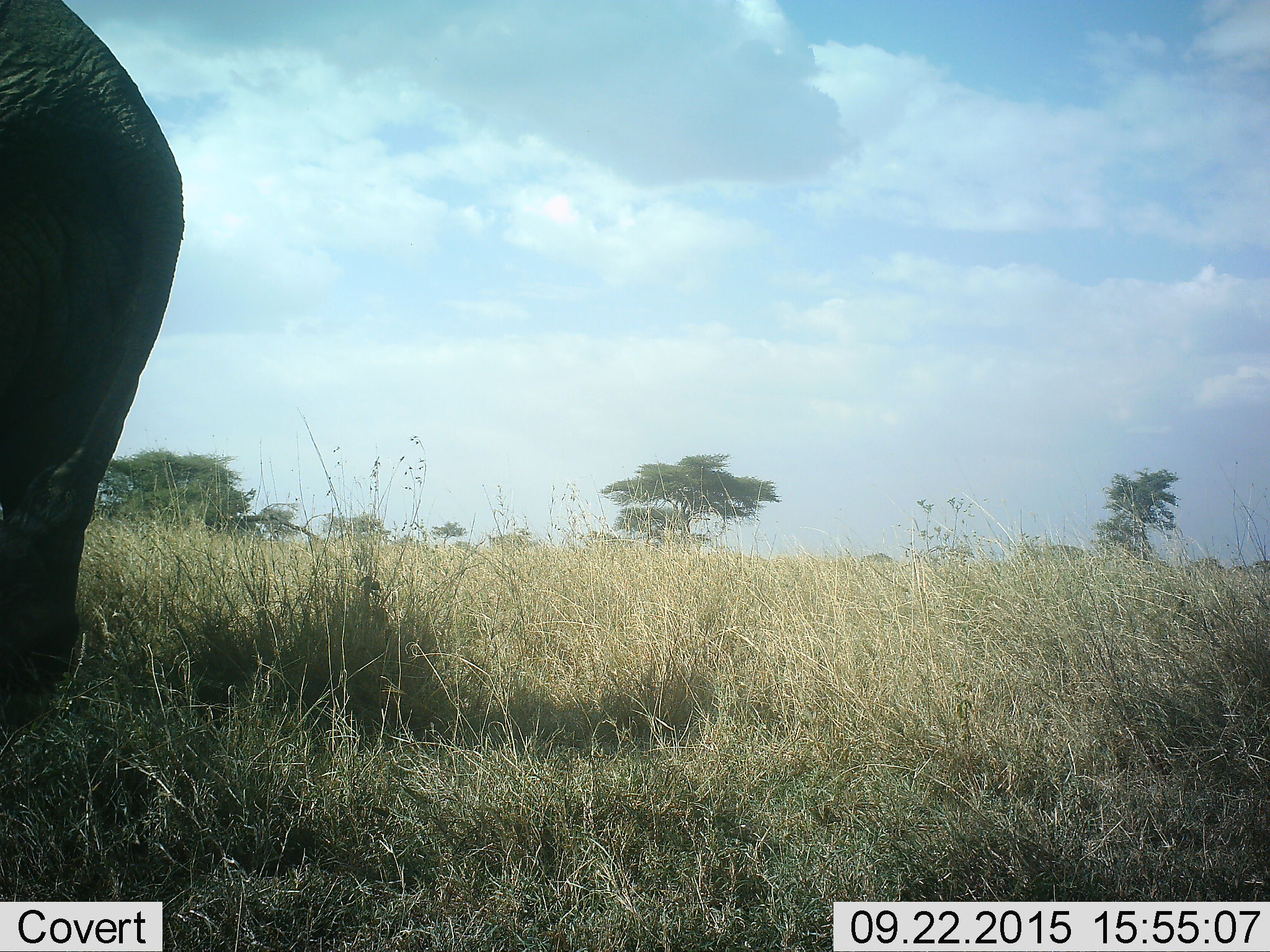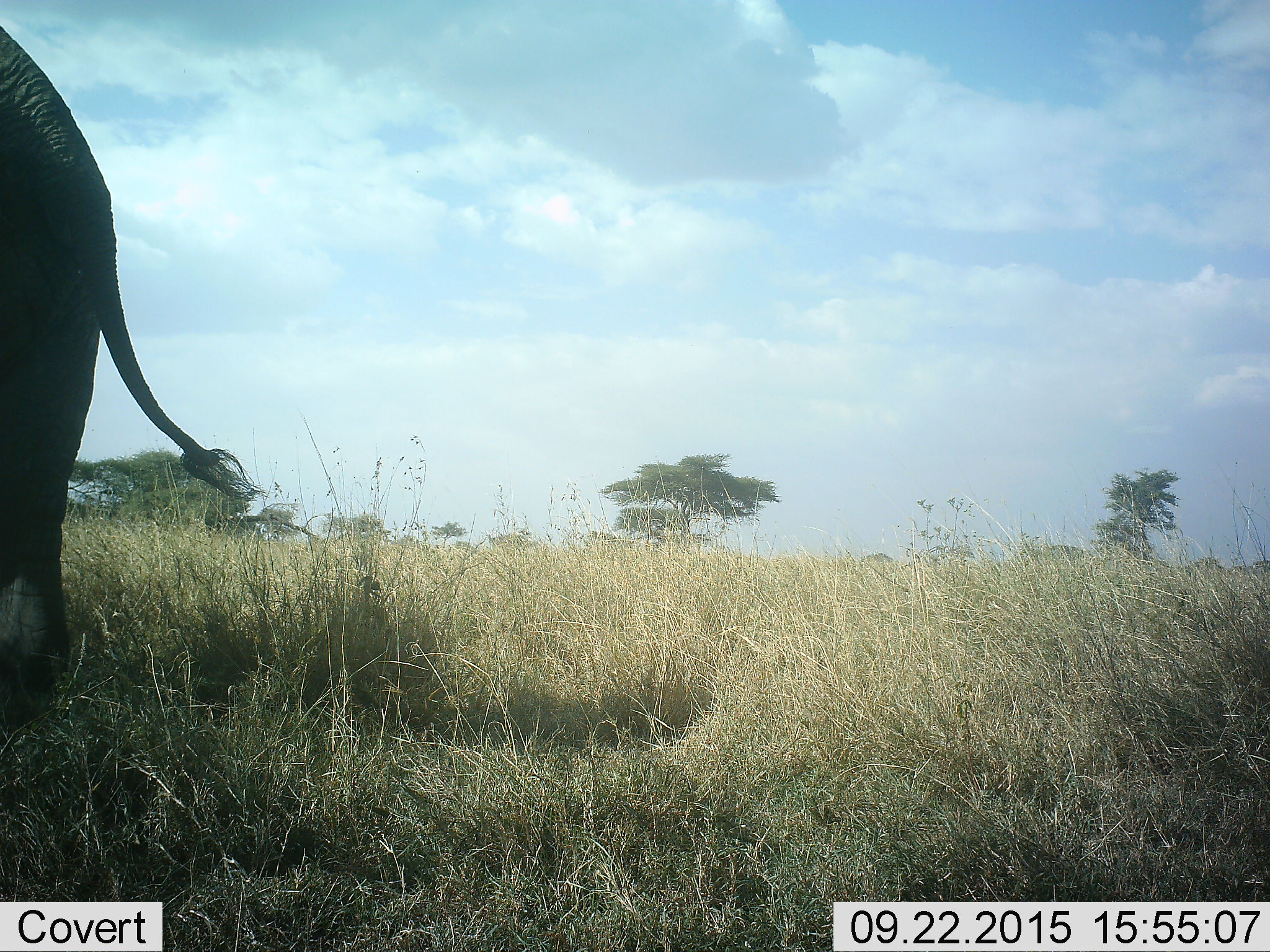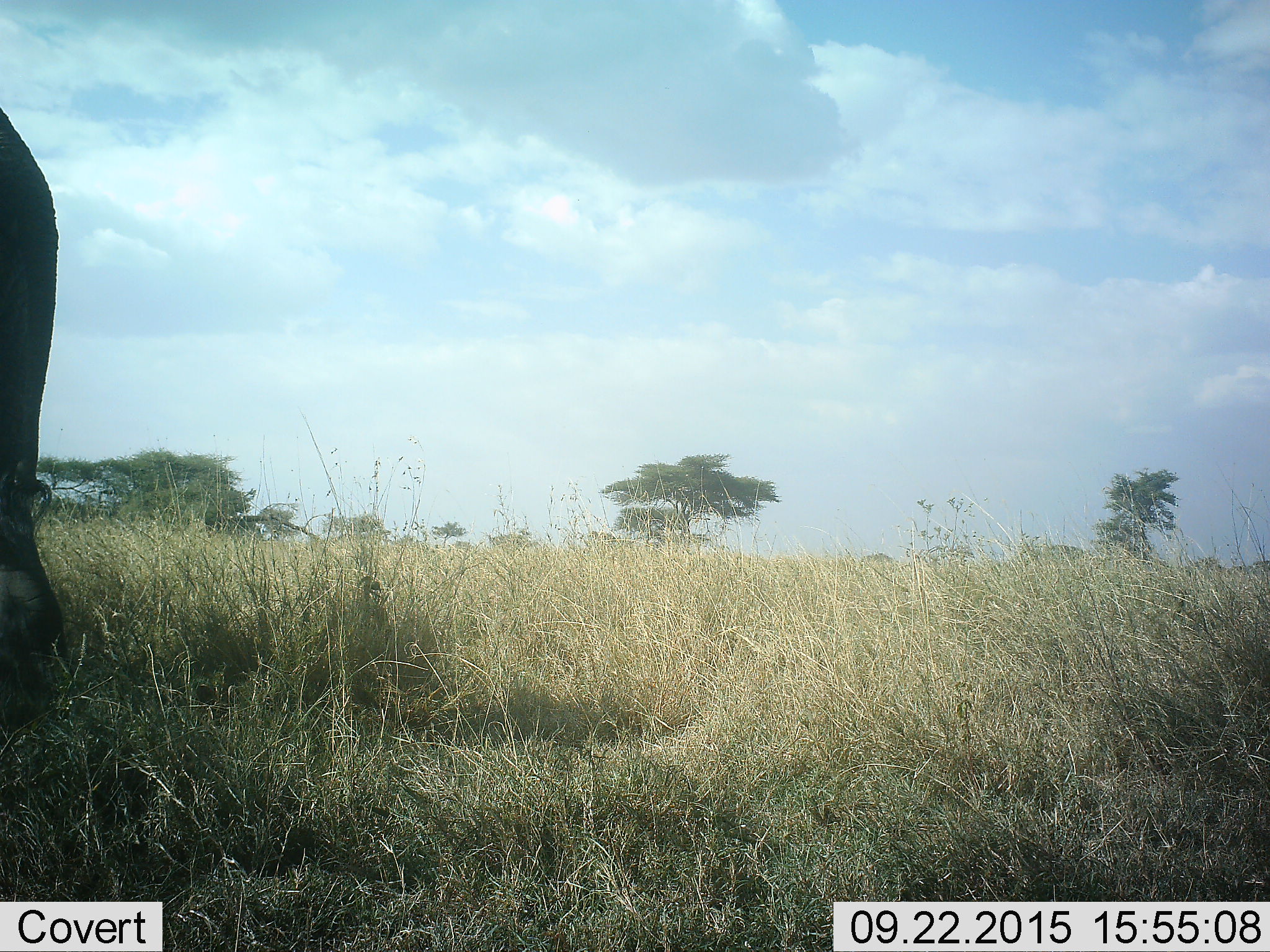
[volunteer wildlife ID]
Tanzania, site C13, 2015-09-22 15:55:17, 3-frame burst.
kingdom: Animalia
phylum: Chordata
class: Mammalia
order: Proboscidea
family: Elephantidae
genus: Loxodonta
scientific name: Loxodonta africana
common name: african bush elephant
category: elephant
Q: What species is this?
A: Elephant (african bush elephant) (Loxodonta africana).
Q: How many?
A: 1.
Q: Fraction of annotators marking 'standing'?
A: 33%.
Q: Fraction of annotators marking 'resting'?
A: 0%.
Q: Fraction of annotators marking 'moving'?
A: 73%.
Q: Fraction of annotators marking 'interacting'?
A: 0%.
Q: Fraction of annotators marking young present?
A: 0%.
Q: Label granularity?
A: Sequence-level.